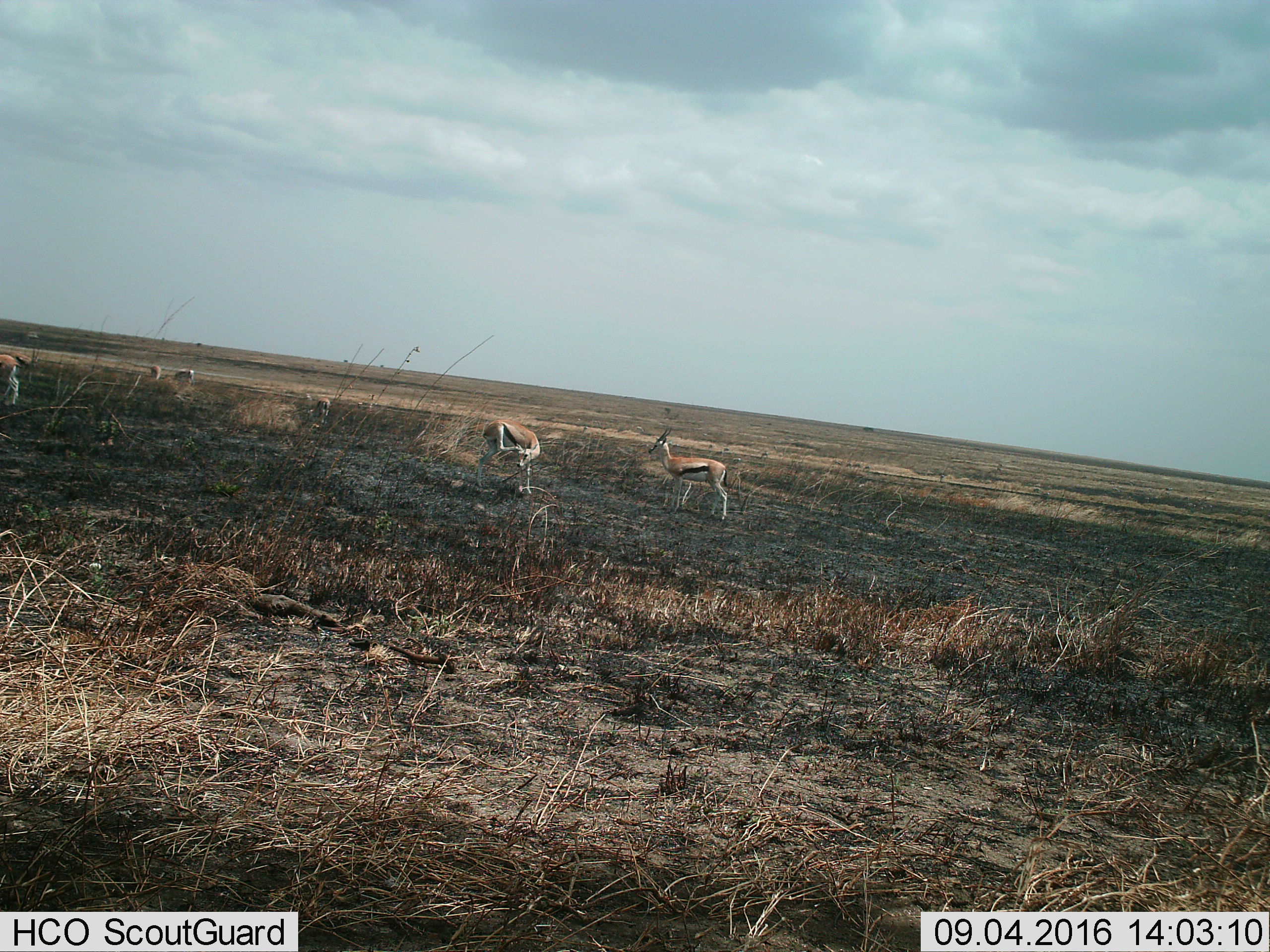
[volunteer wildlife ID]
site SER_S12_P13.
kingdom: Animalia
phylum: Chordata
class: Mammalia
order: Artiodactyla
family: Bovidae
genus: Eudorcas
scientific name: Eudorcas thomsonii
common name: thomson's gazelle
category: gazellethomsons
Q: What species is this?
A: Gazellethomsons (thomson's gazelle) (Eudorcas thomsonii).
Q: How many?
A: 6.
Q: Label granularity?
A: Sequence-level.